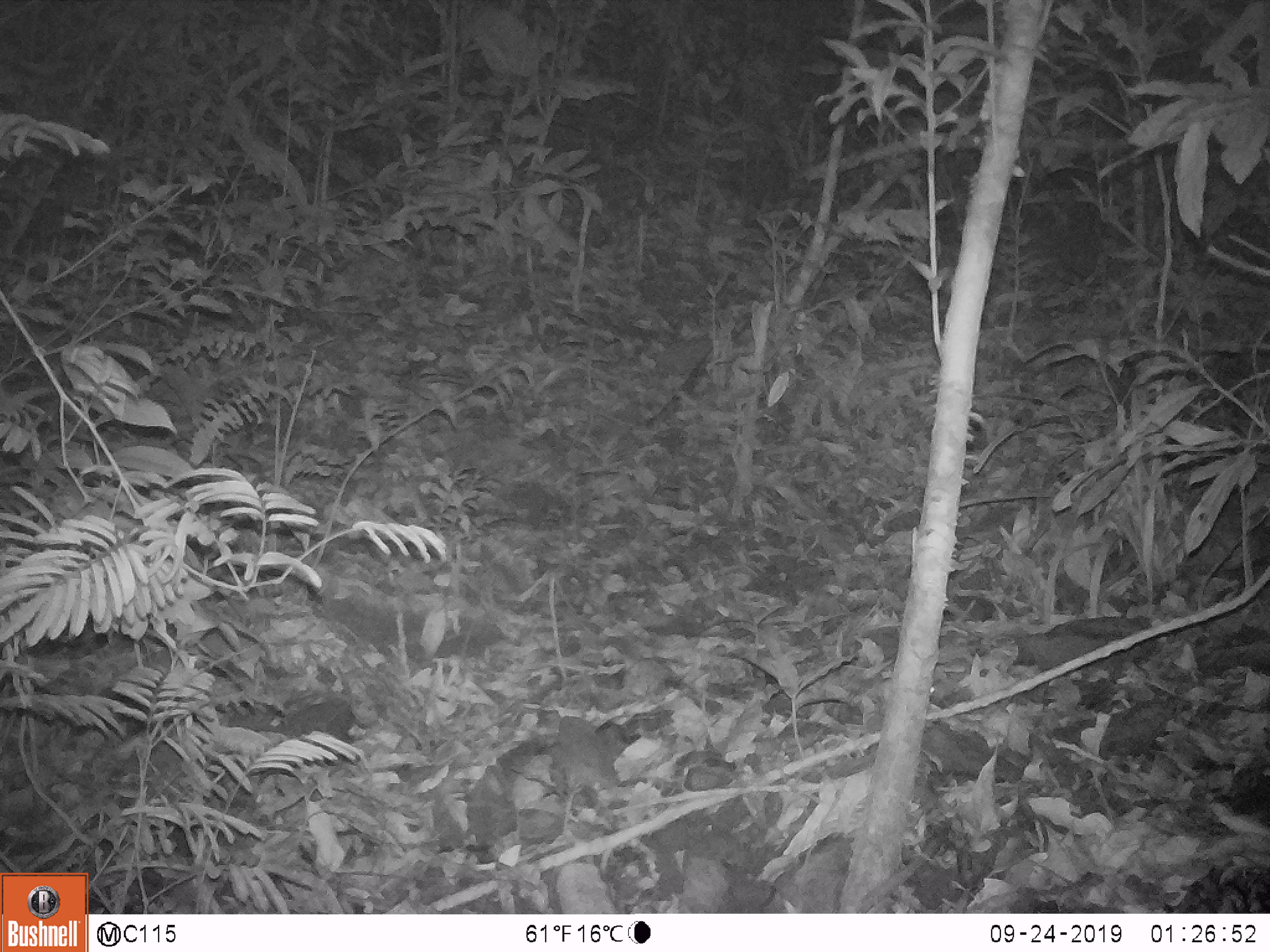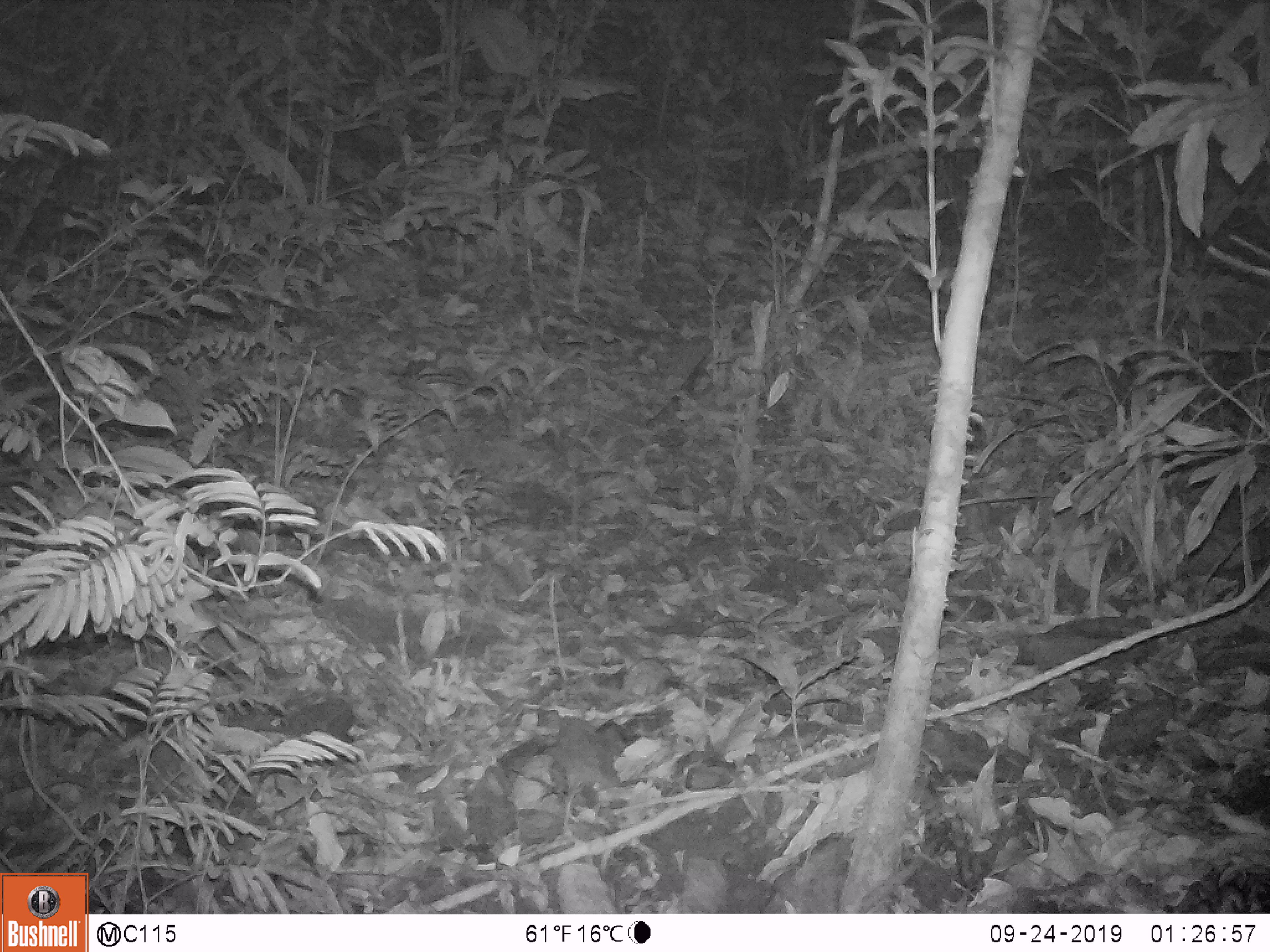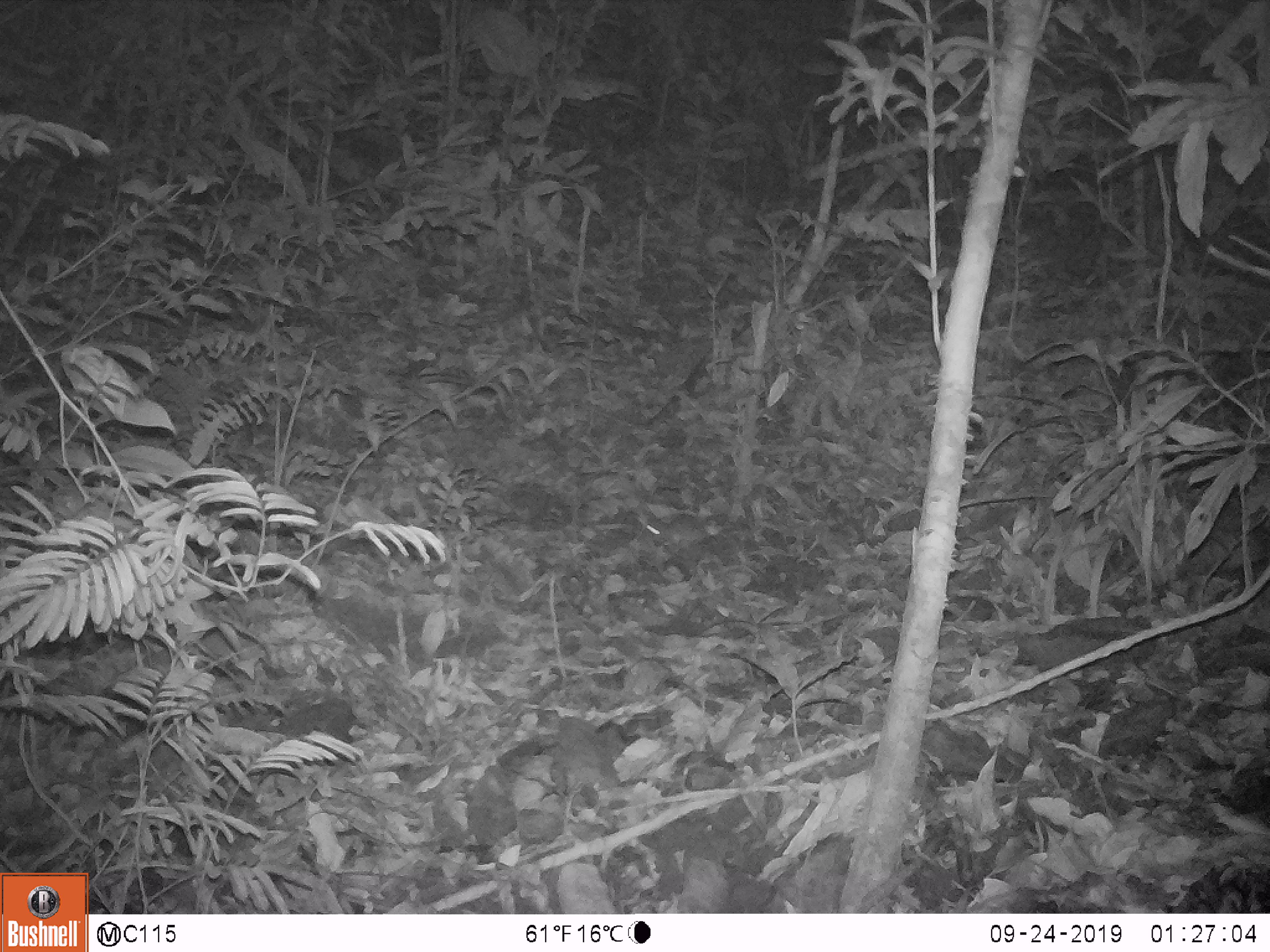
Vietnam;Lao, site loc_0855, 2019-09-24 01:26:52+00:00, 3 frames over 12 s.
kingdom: Animalia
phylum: Chordata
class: Mammalia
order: Rodentia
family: Muridae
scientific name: Muridae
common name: old-world mice and rats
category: unidentified murid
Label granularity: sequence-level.